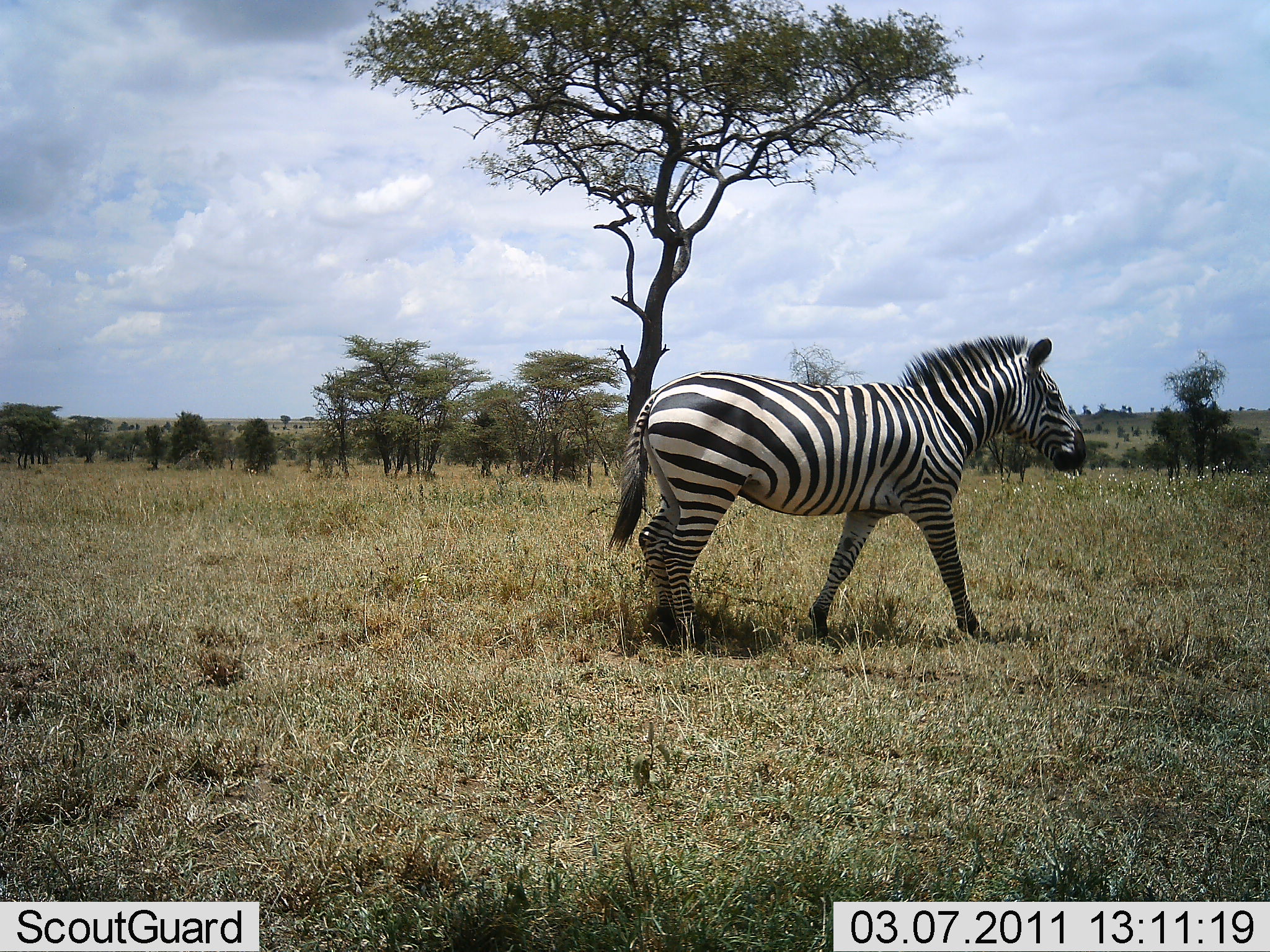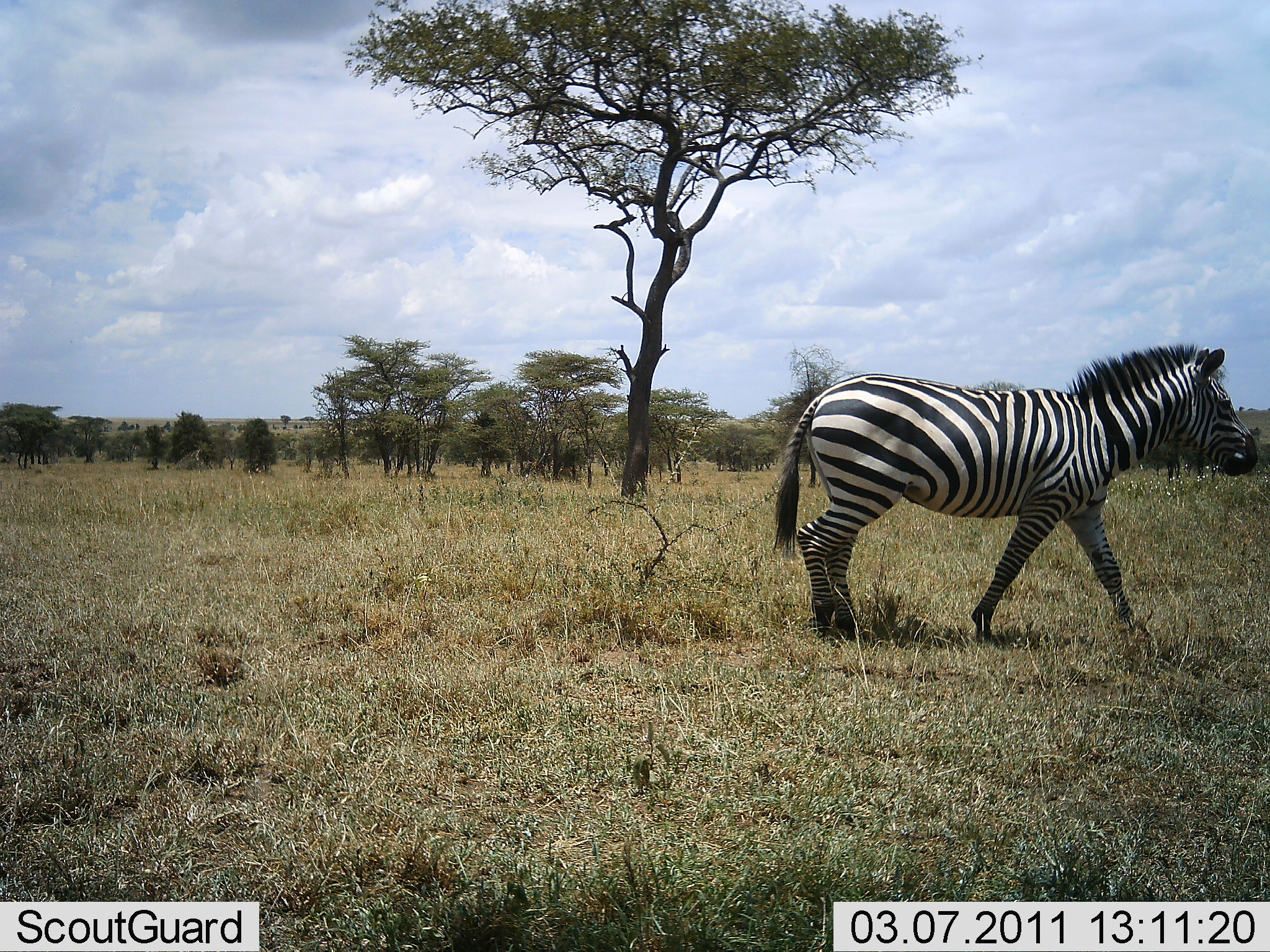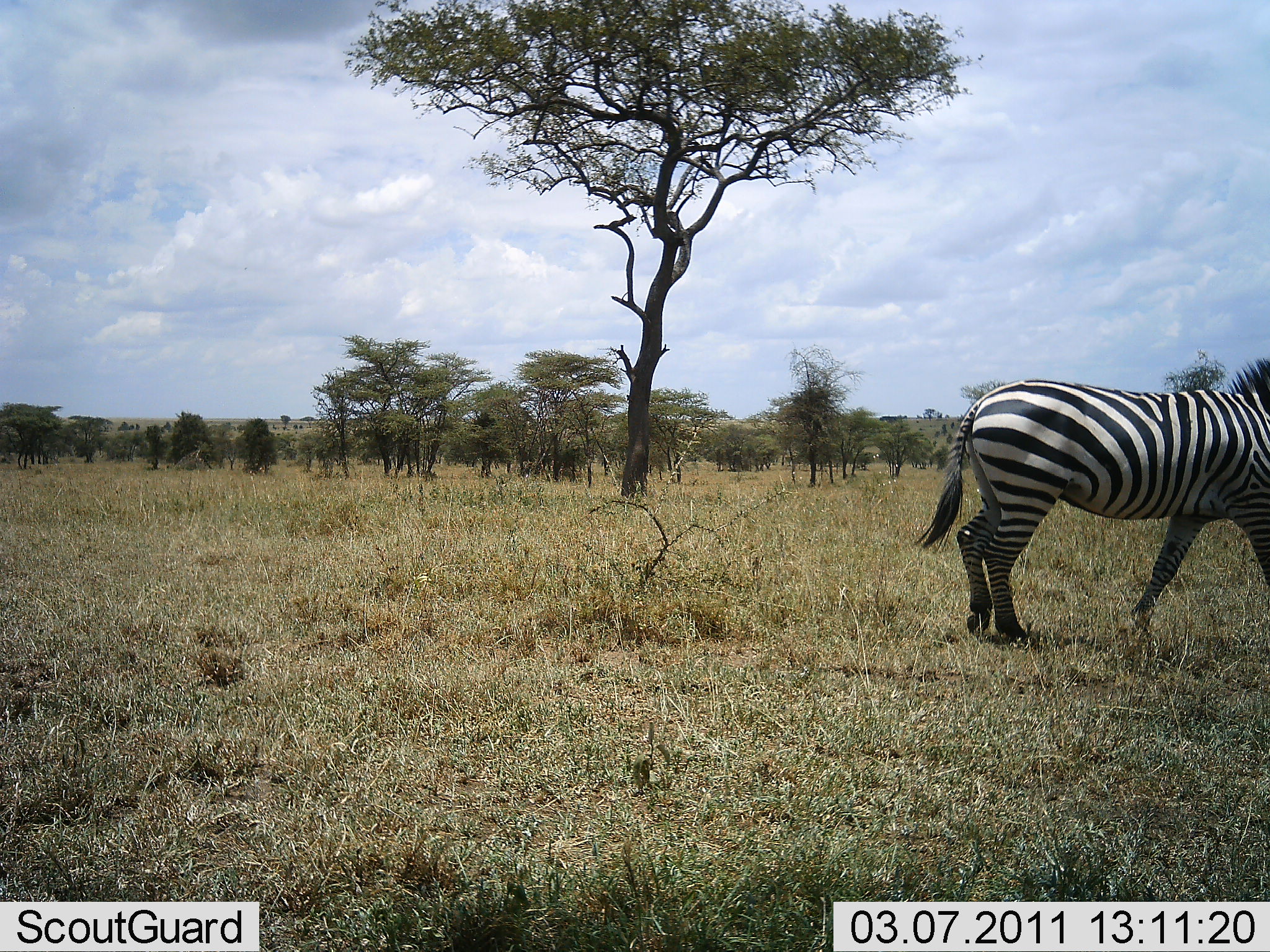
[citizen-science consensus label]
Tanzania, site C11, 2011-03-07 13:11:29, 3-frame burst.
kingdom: Animalia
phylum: Chordata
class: Mammalia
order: Perissodactyla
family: Equidae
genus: Equus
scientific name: Equus quagga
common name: plains zebra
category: zebra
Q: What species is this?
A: Zebra (plains zebra) (Equus quagga).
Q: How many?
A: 1.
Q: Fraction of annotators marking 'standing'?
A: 0%.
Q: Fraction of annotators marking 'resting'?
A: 0%.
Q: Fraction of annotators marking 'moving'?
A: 100%.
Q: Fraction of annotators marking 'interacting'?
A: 0%.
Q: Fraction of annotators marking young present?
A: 0%.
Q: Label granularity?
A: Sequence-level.